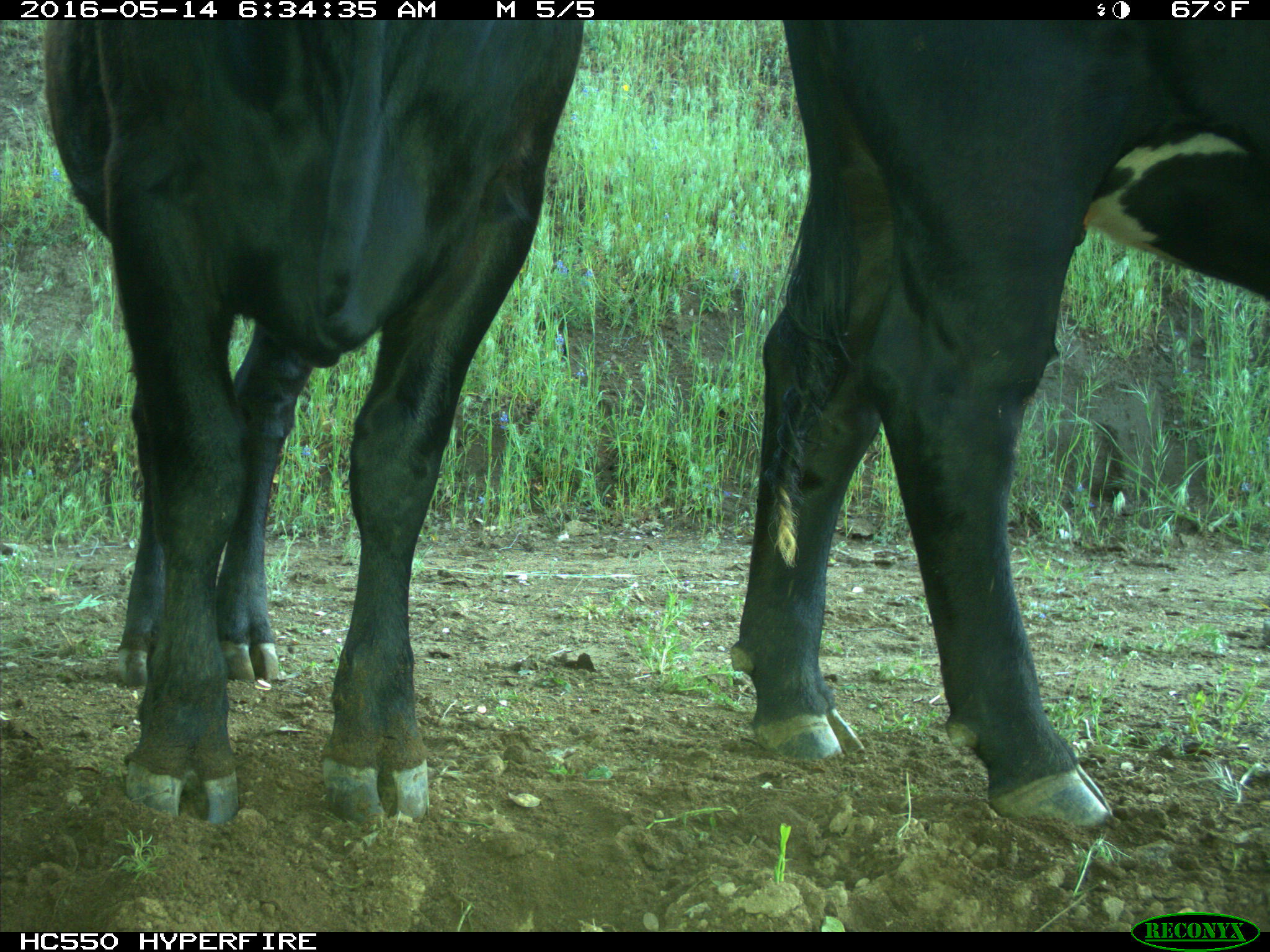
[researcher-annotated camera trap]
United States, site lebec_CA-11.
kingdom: Animalia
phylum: Chordata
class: Mammalia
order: Artiodactyla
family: Bovidae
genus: Bos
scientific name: Bos taurus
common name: domestic cow